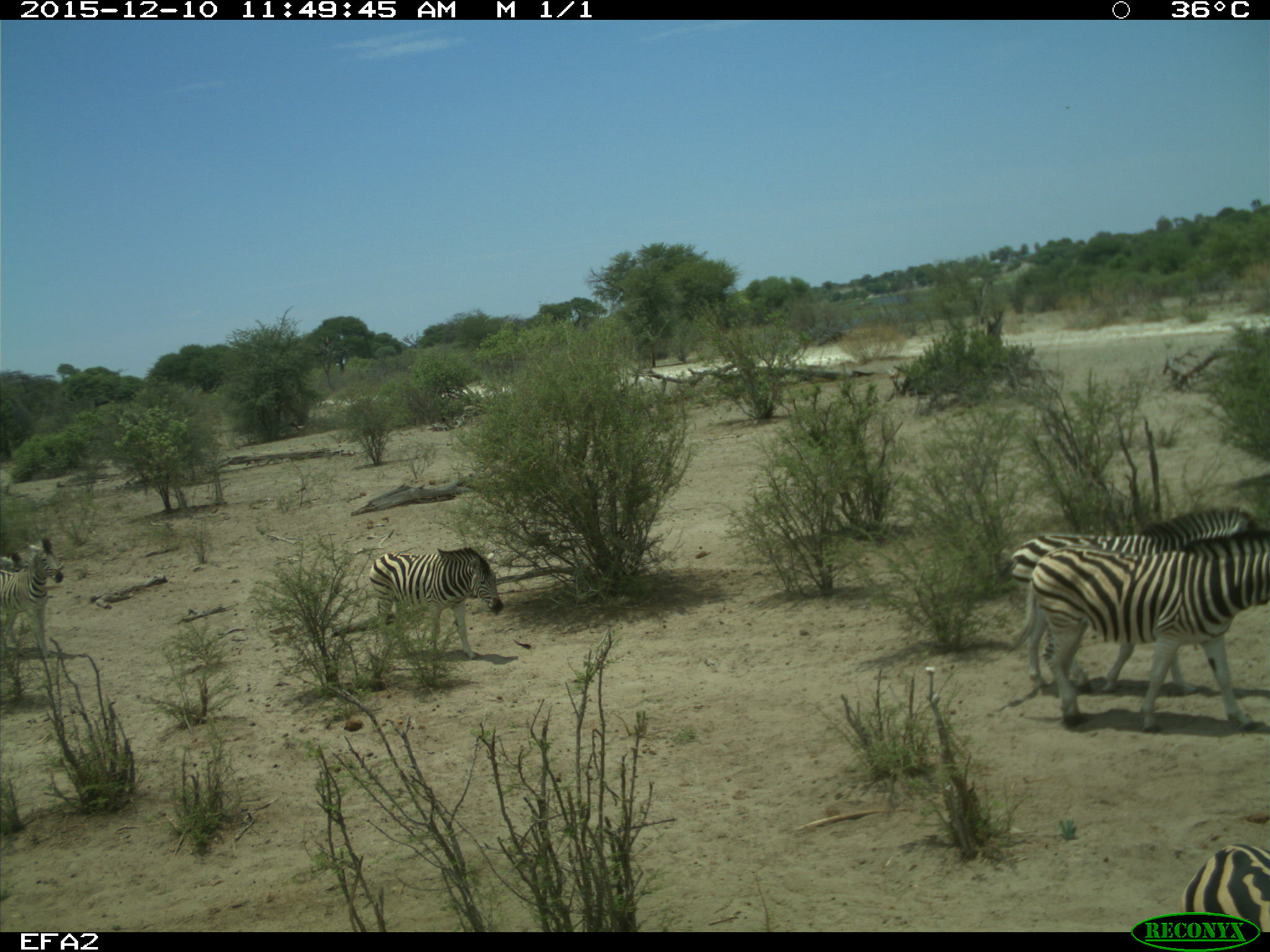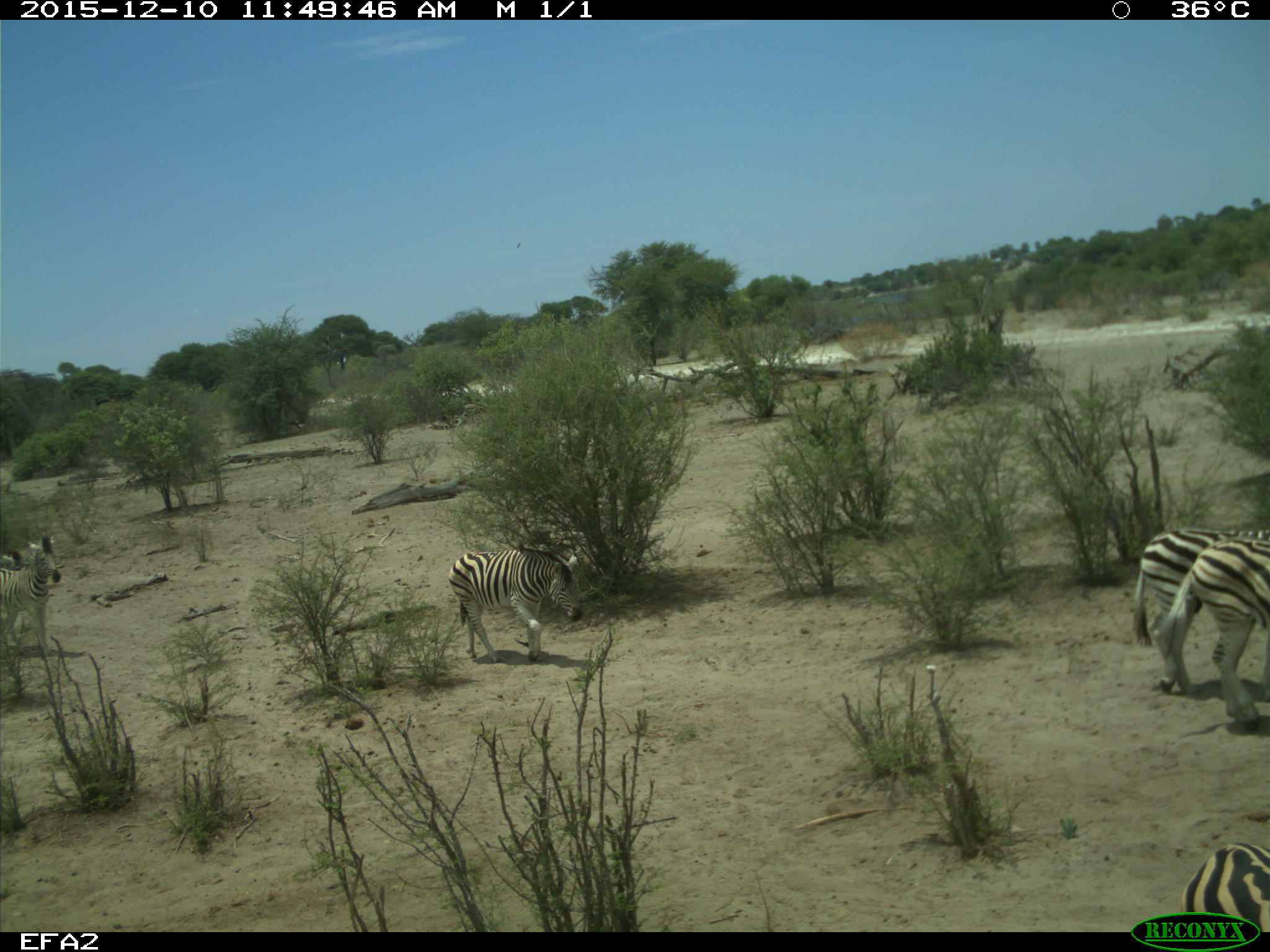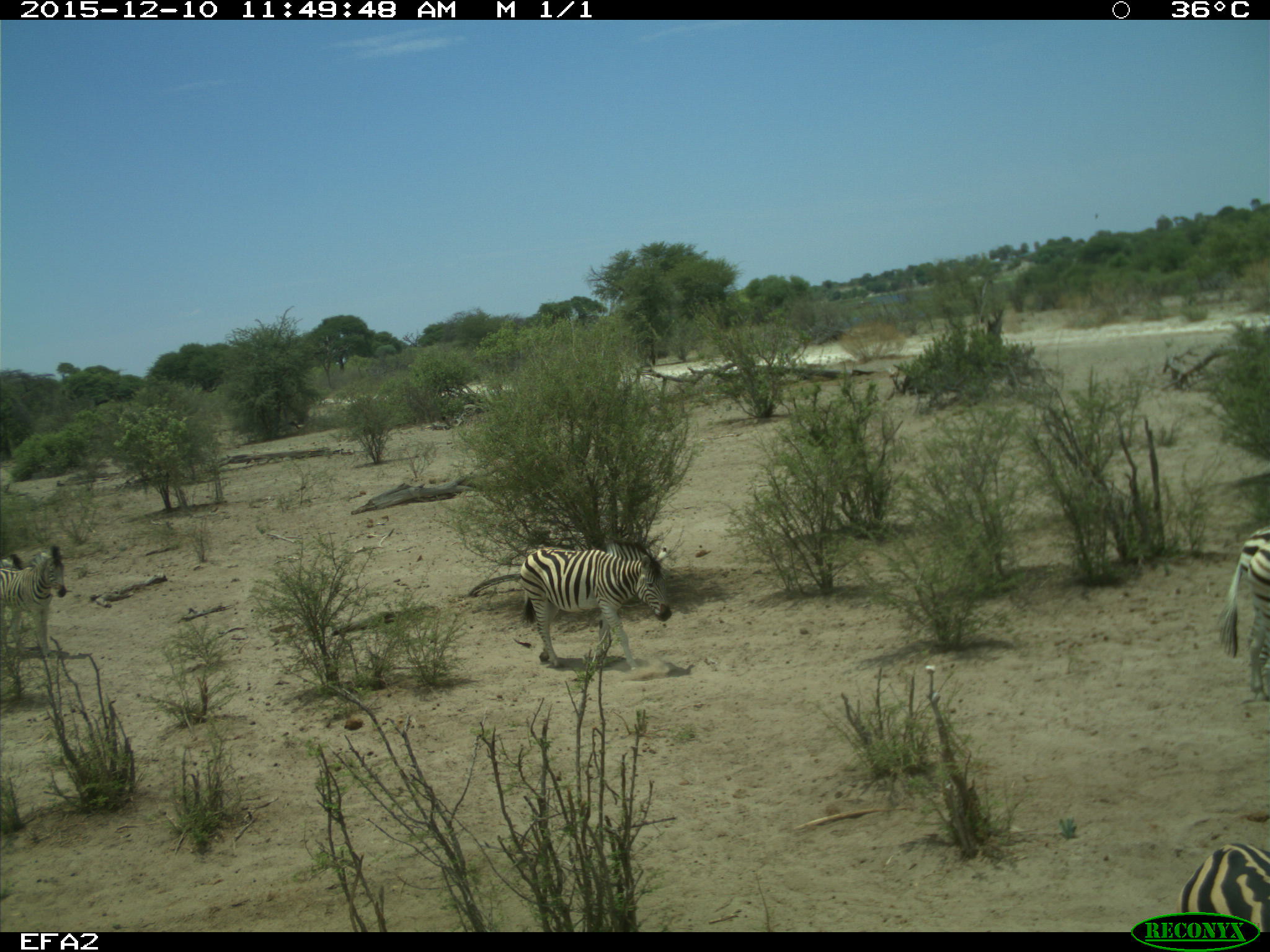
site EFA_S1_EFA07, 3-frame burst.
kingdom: Animalia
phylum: Chordata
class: Mammalia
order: Perissodactyla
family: Equidae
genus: Equus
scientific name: Equus quagga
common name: plains zebra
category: zebraplains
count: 5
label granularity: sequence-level